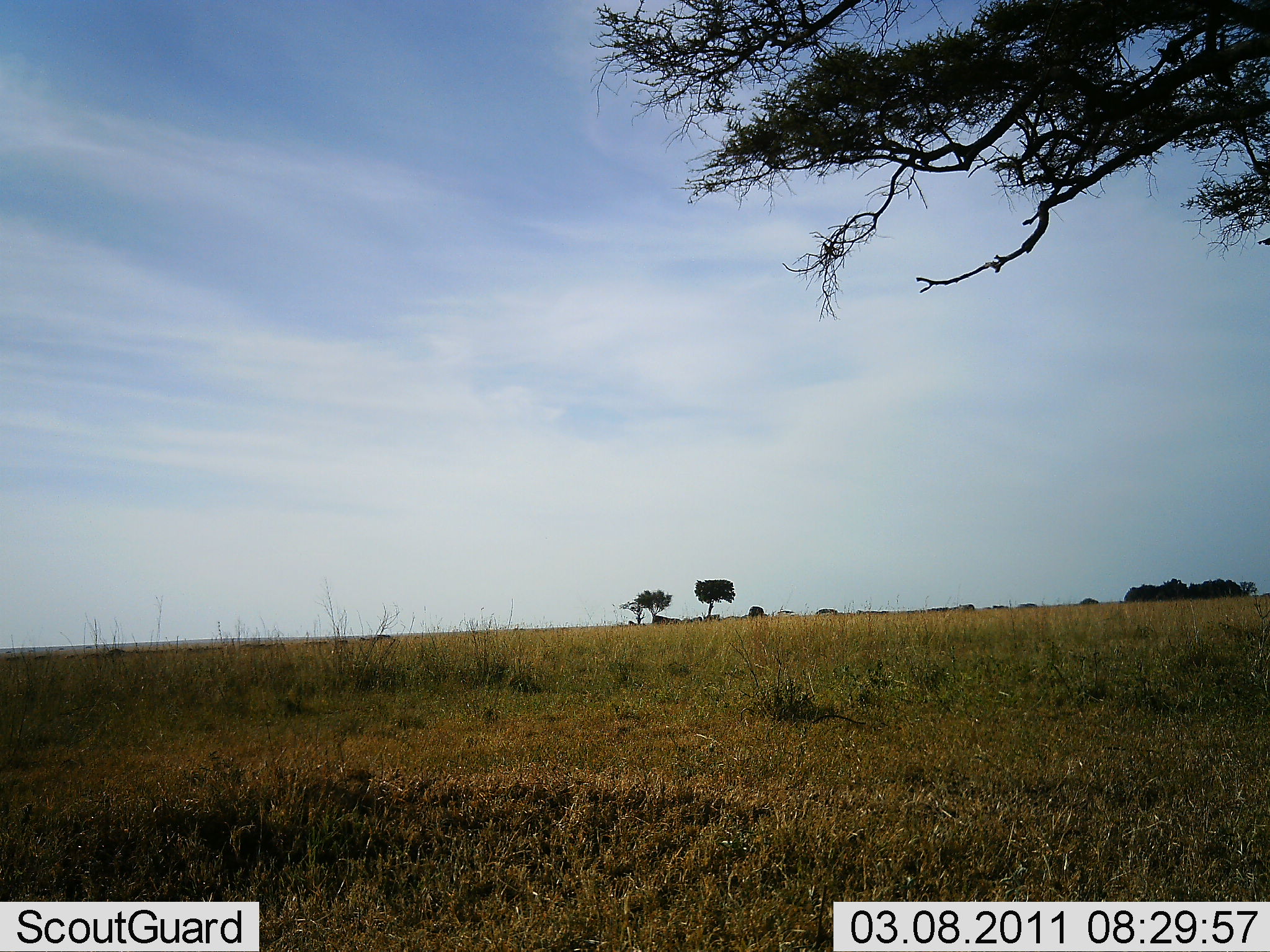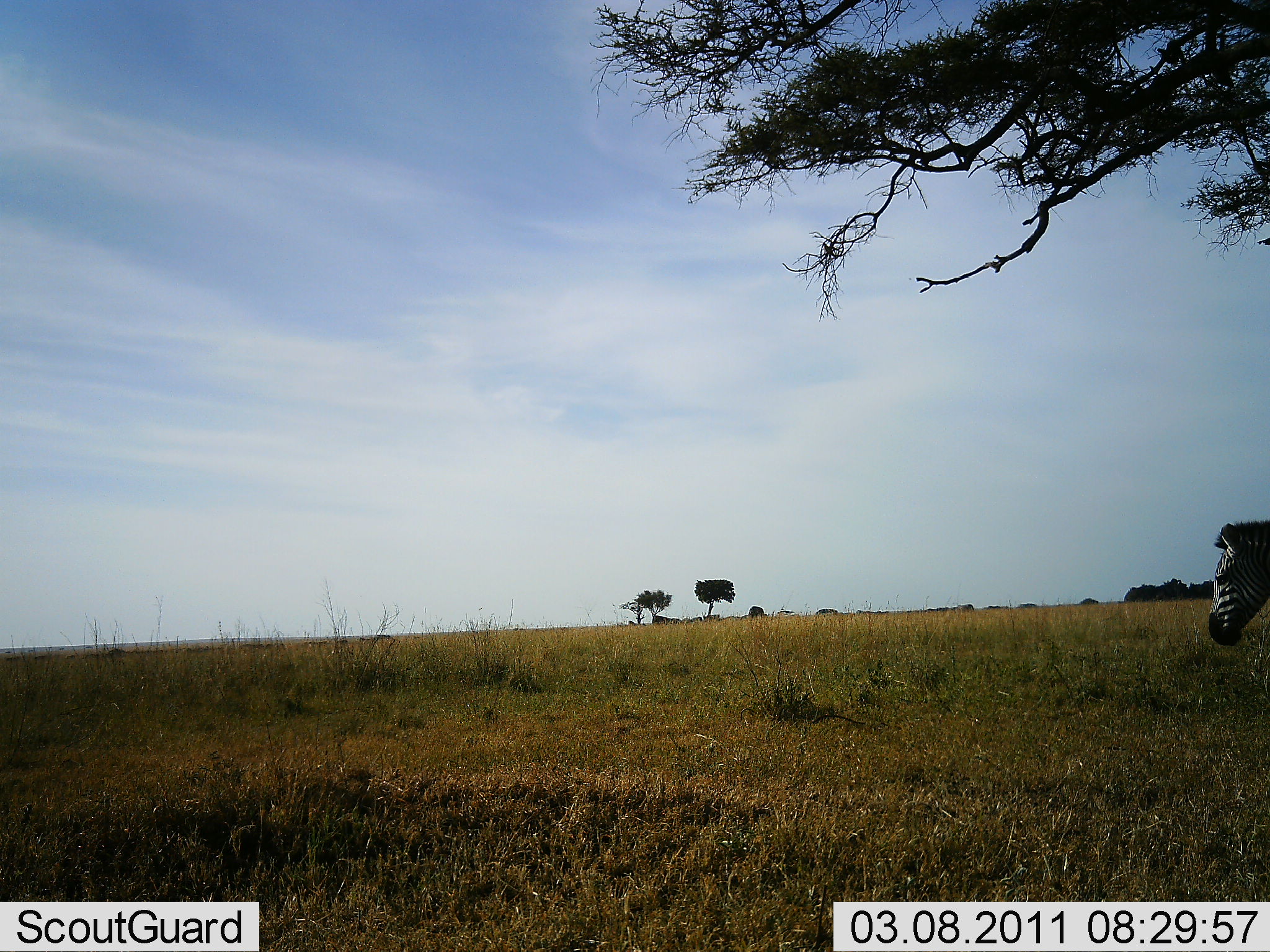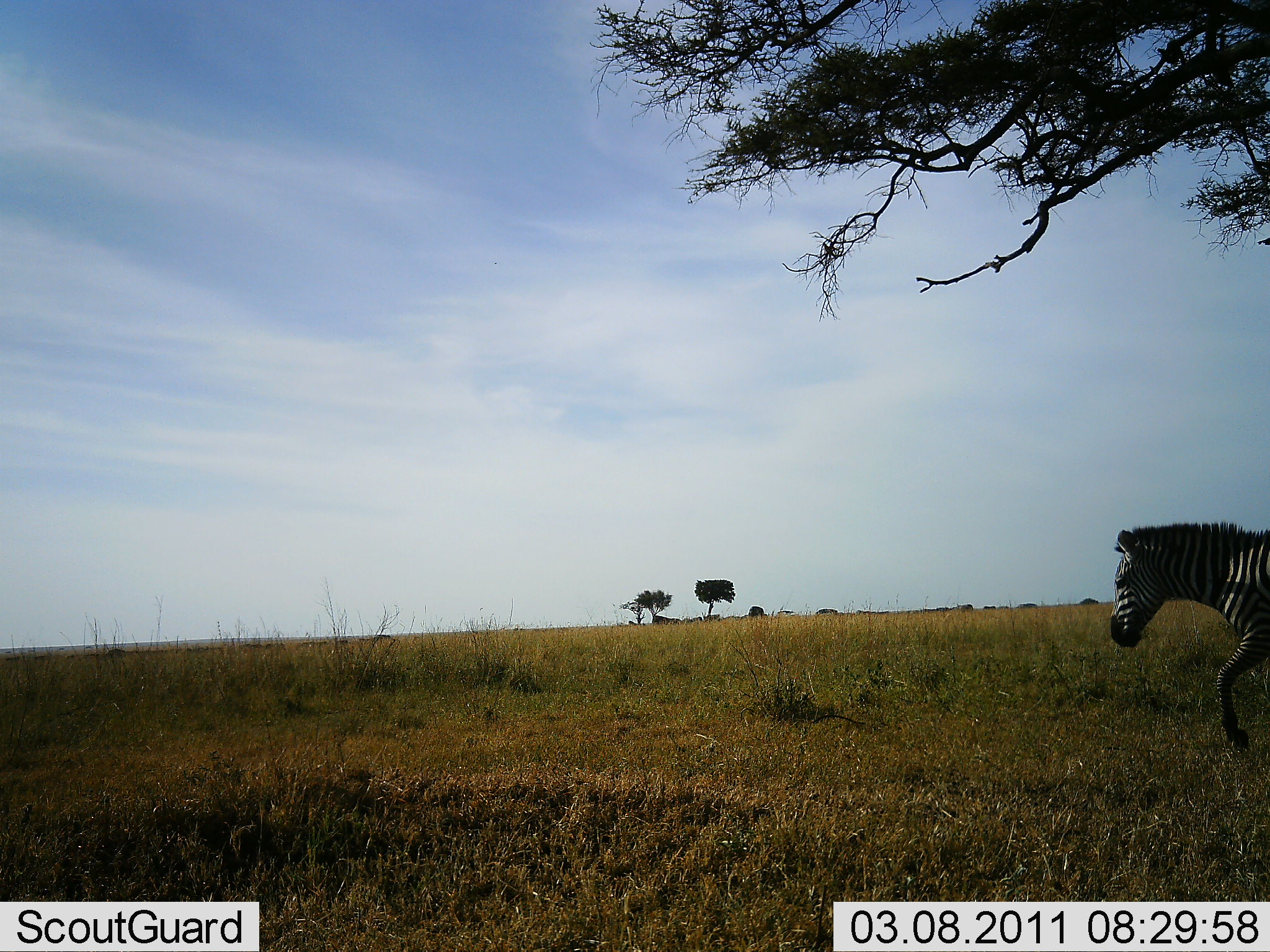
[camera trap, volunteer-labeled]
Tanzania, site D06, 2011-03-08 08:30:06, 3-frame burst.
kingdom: Animalia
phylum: Chordata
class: Mammalia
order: Perissodactyla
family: Equidae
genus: Equus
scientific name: Equus quagga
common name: plains zebra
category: zebra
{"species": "zebra (plains zebra) (Equus quagga)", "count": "1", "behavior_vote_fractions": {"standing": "0%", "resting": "0%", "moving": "100%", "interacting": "0%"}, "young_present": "0%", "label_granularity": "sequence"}